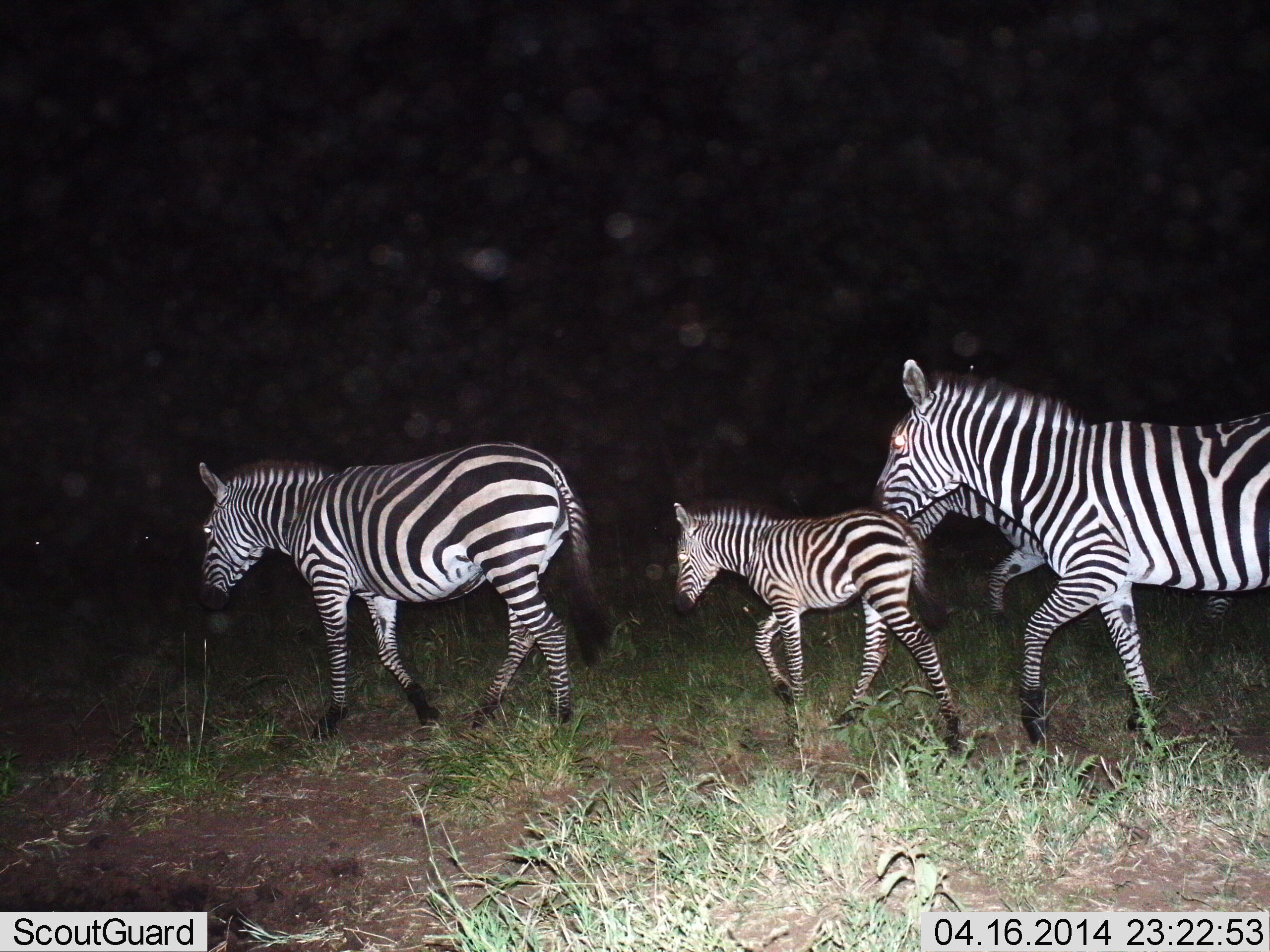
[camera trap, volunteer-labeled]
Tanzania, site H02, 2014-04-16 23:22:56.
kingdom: Animalia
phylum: Chordata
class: Mammalia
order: Perissodactyla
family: Equidae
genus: Equus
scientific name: Equus quagga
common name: plains zebra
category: zebra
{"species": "zebra (plains zebra) (Equus quagga)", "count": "4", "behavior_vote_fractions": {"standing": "0%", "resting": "0%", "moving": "100%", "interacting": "0%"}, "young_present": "80%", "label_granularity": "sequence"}